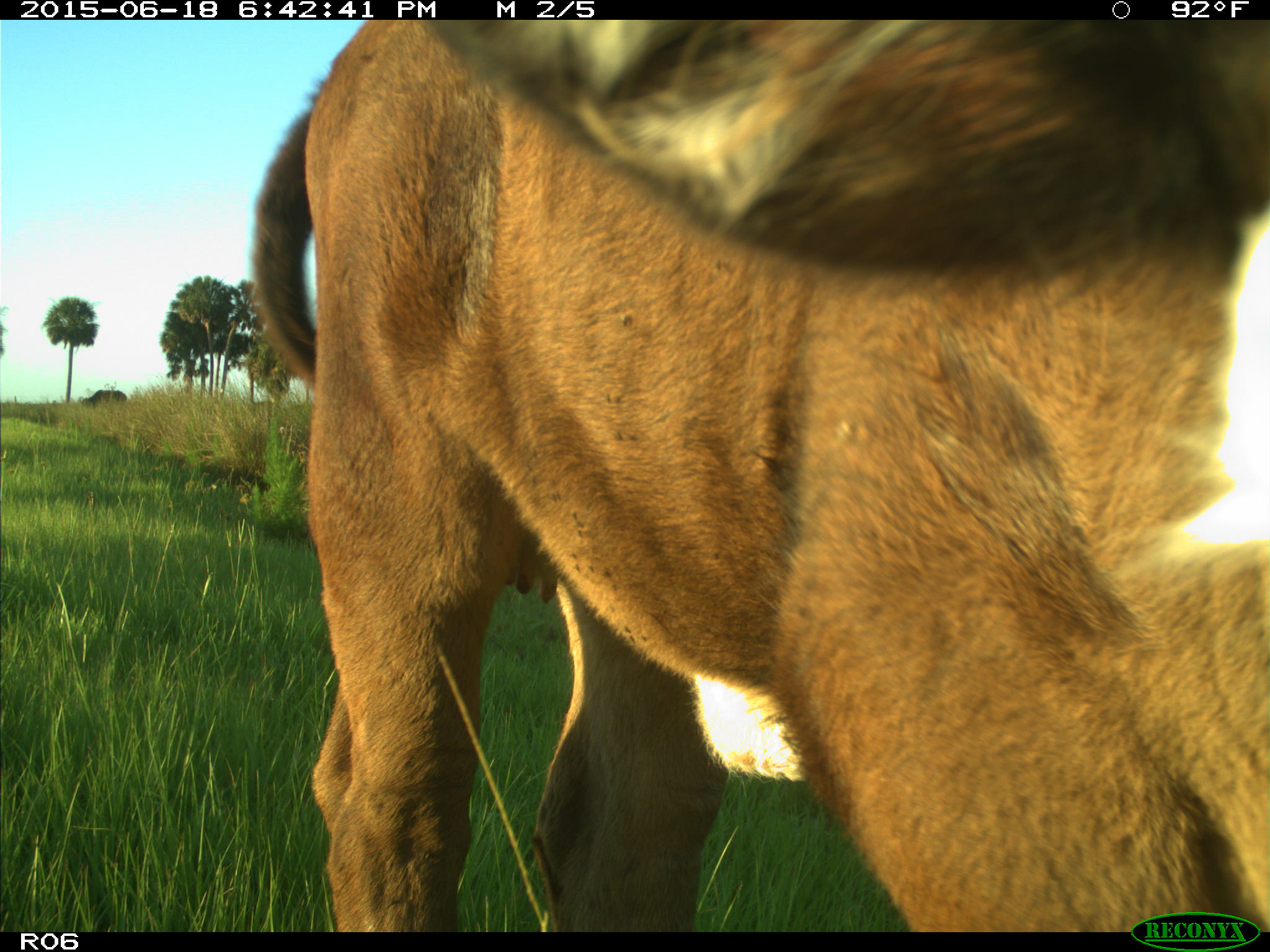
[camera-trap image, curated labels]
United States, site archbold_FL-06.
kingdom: Animalia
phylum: Chordata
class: Mammalia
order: Artiodactyla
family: Bovidae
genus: Bos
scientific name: Bos taurus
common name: domestic cow